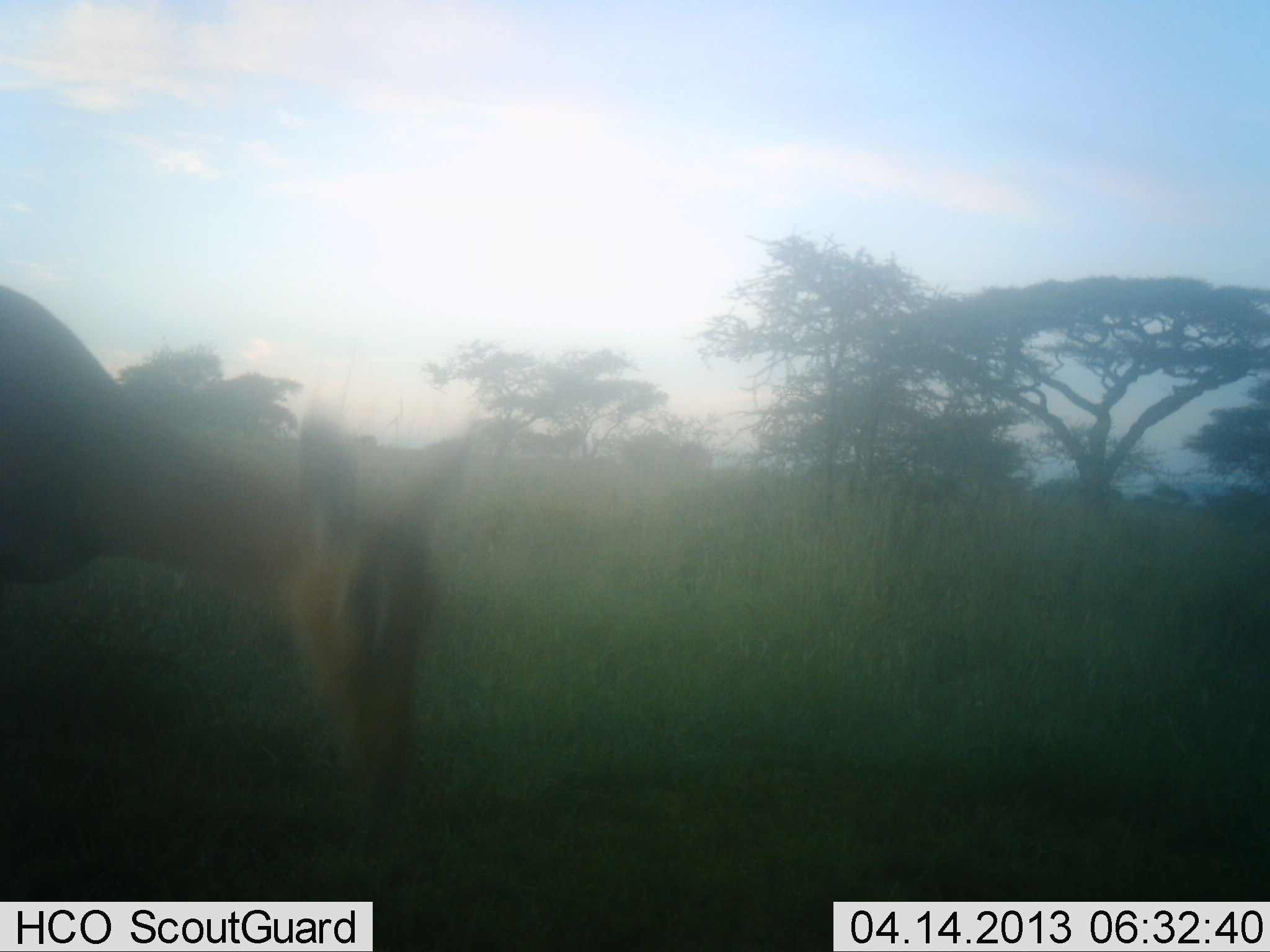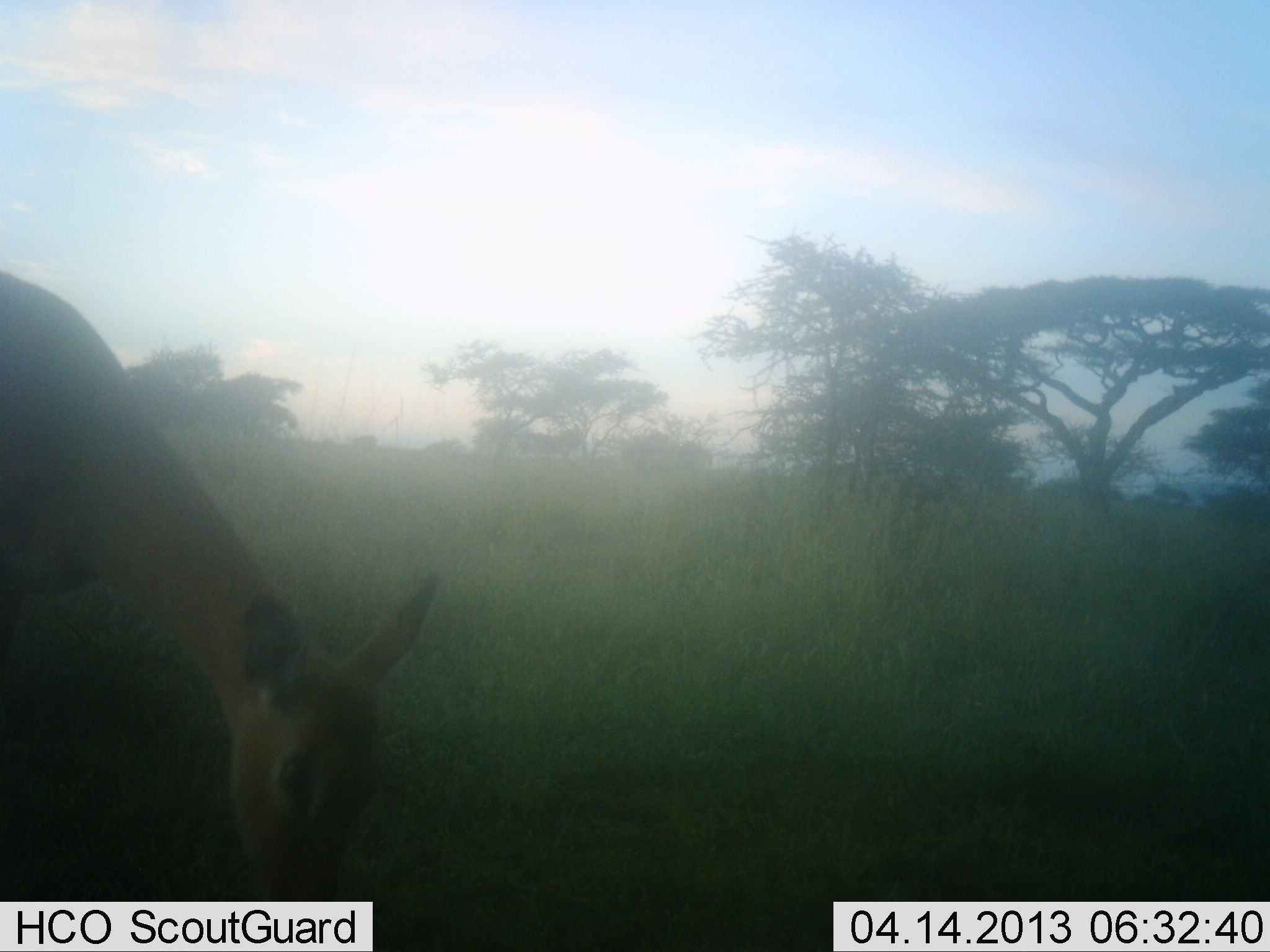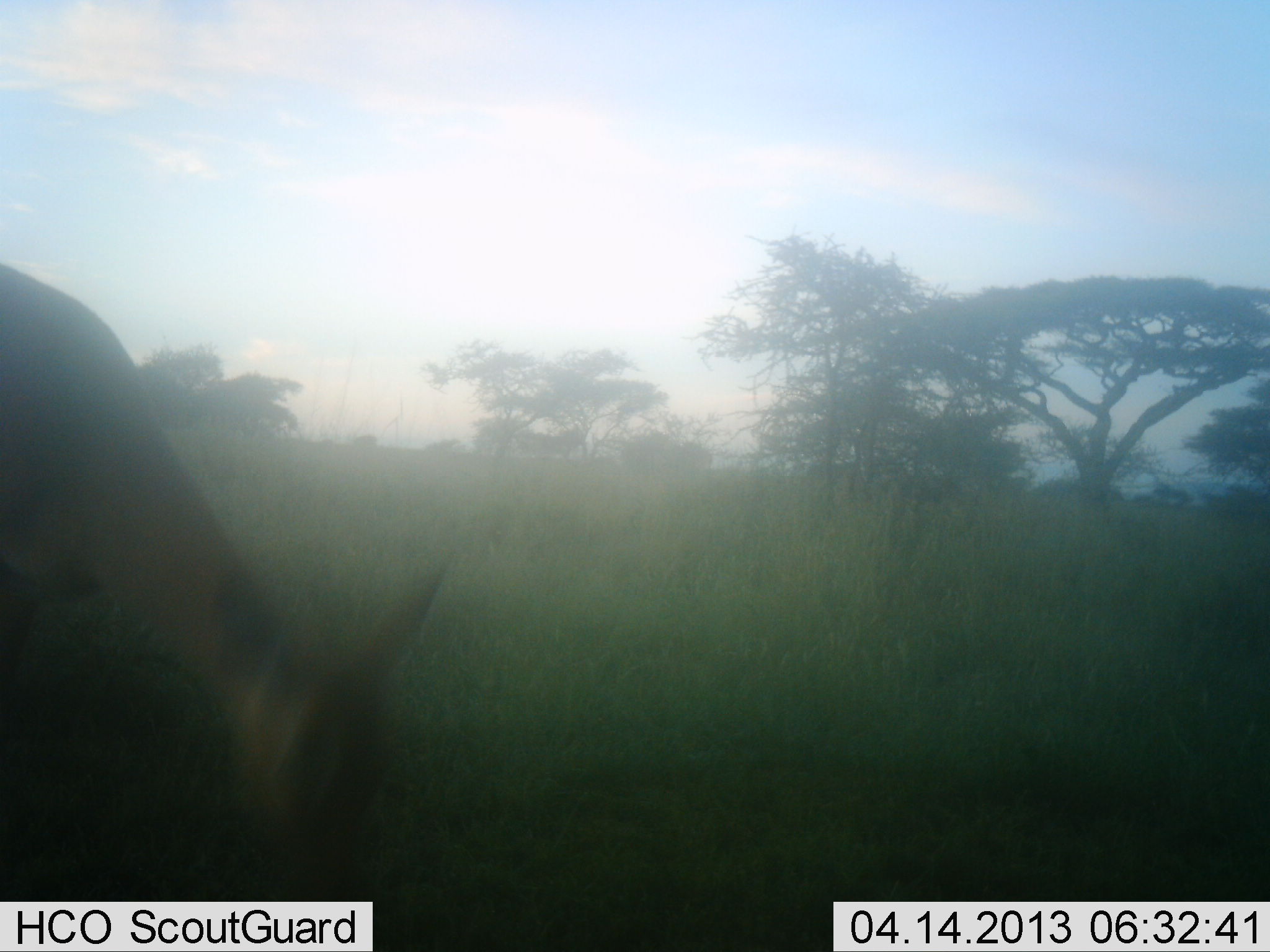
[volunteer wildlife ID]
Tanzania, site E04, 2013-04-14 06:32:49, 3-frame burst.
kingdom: Animalia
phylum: Chordata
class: Mammalia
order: Artiodactyla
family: Bovidae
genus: Aepyceros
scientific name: Aepyceros melampus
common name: impala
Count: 1.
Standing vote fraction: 21%.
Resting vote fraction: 0%.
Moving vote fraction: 0%.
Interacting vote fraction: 0%.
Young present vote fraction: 0%.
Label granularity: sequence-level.